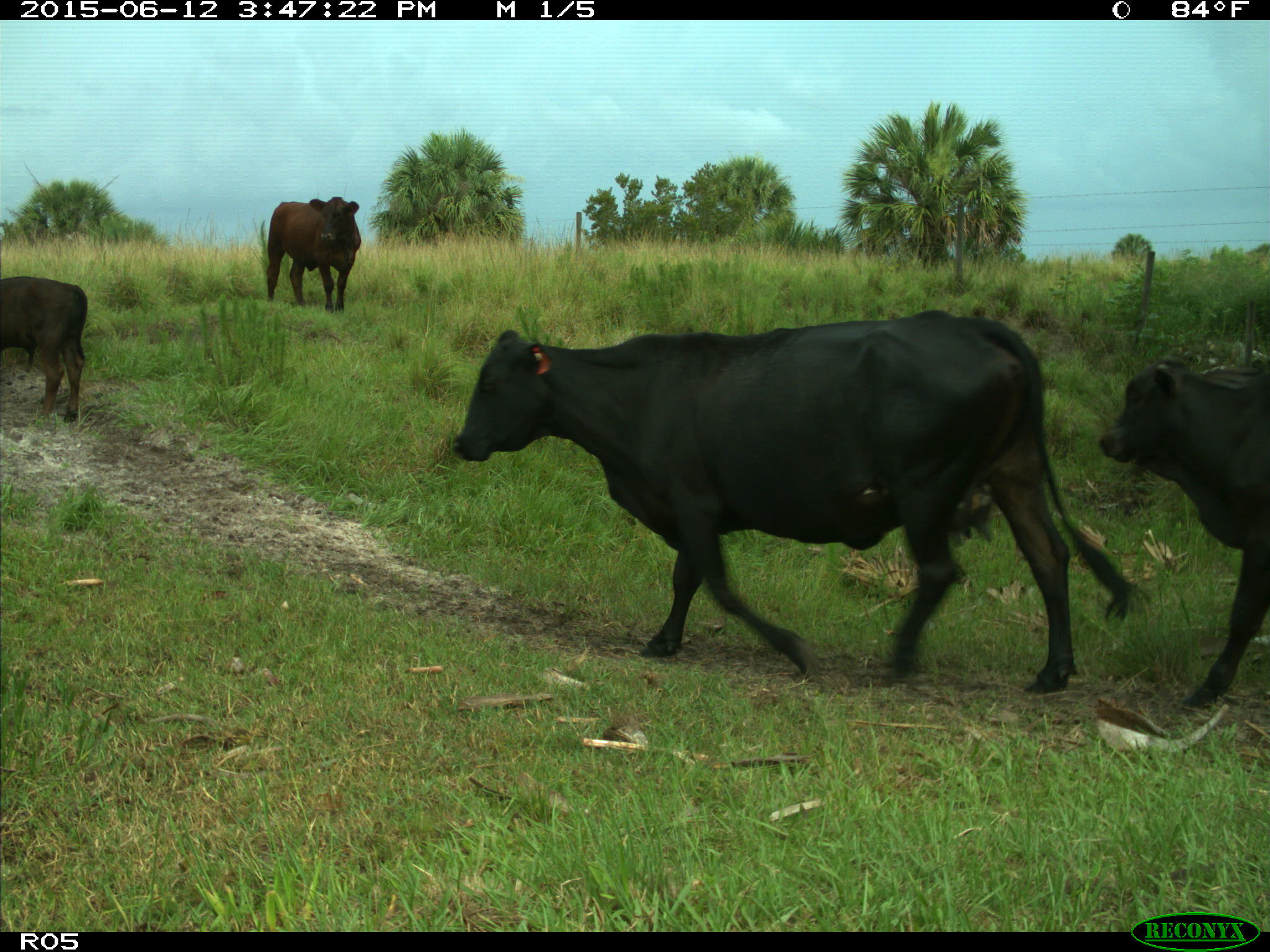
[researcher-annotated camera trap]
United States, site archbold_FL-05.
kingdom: Animalia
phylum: Chordata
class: Mammalia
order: Artiodactyla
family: Bovidae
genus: Bos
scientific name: Bos taurus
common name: domestic cow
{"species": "Bos taurus (domestic cow)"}